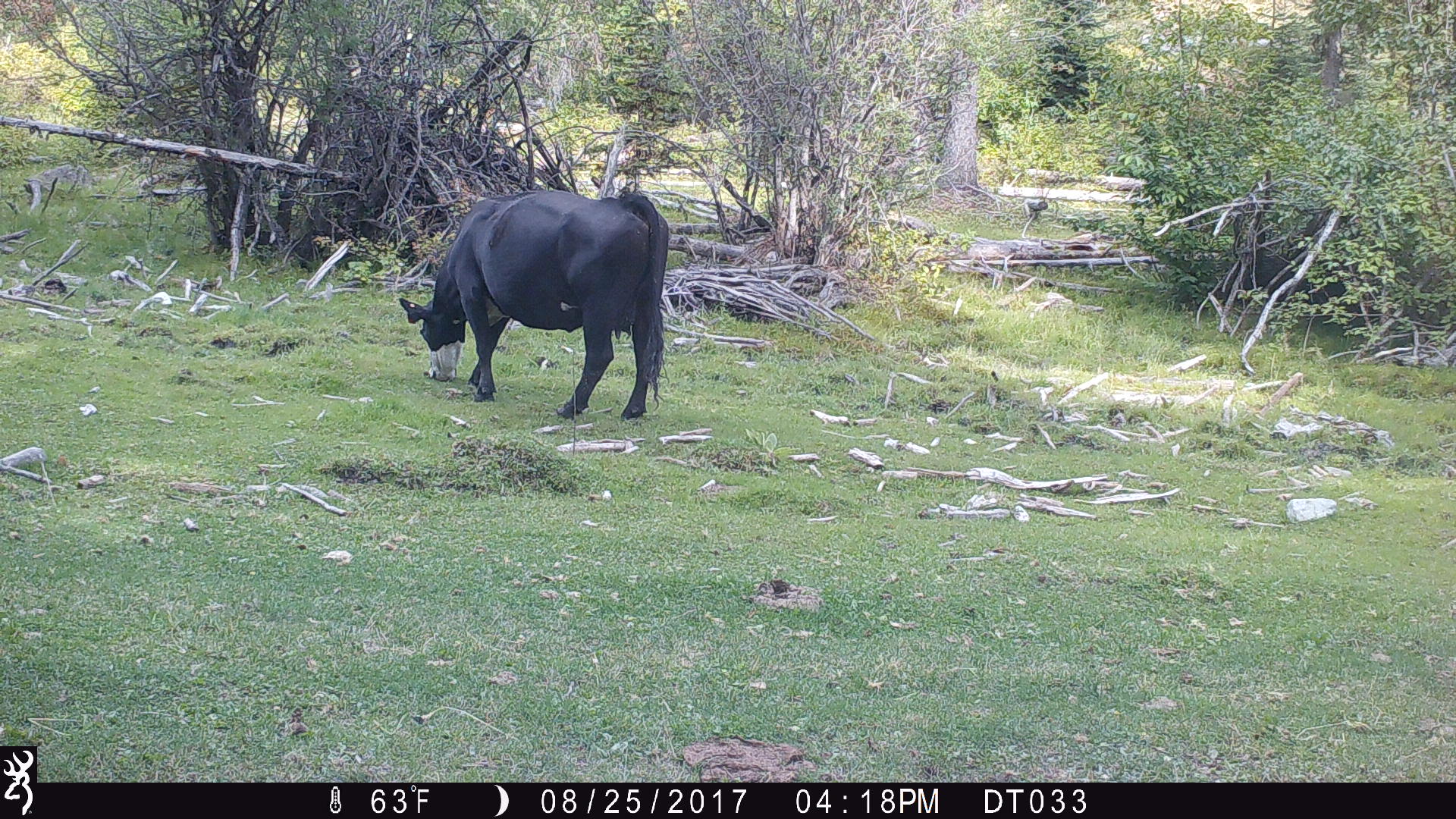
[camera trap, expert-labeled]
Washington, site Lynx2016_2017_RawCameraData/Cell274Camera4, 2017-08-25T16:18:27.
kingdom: Animalia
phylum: Chordata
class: Mammalia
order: Artiodactyla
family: Bovidae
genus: Bos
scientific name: Bos taurus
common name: domestic cattle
Domestic cattle (Bos taurus). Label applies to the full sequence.